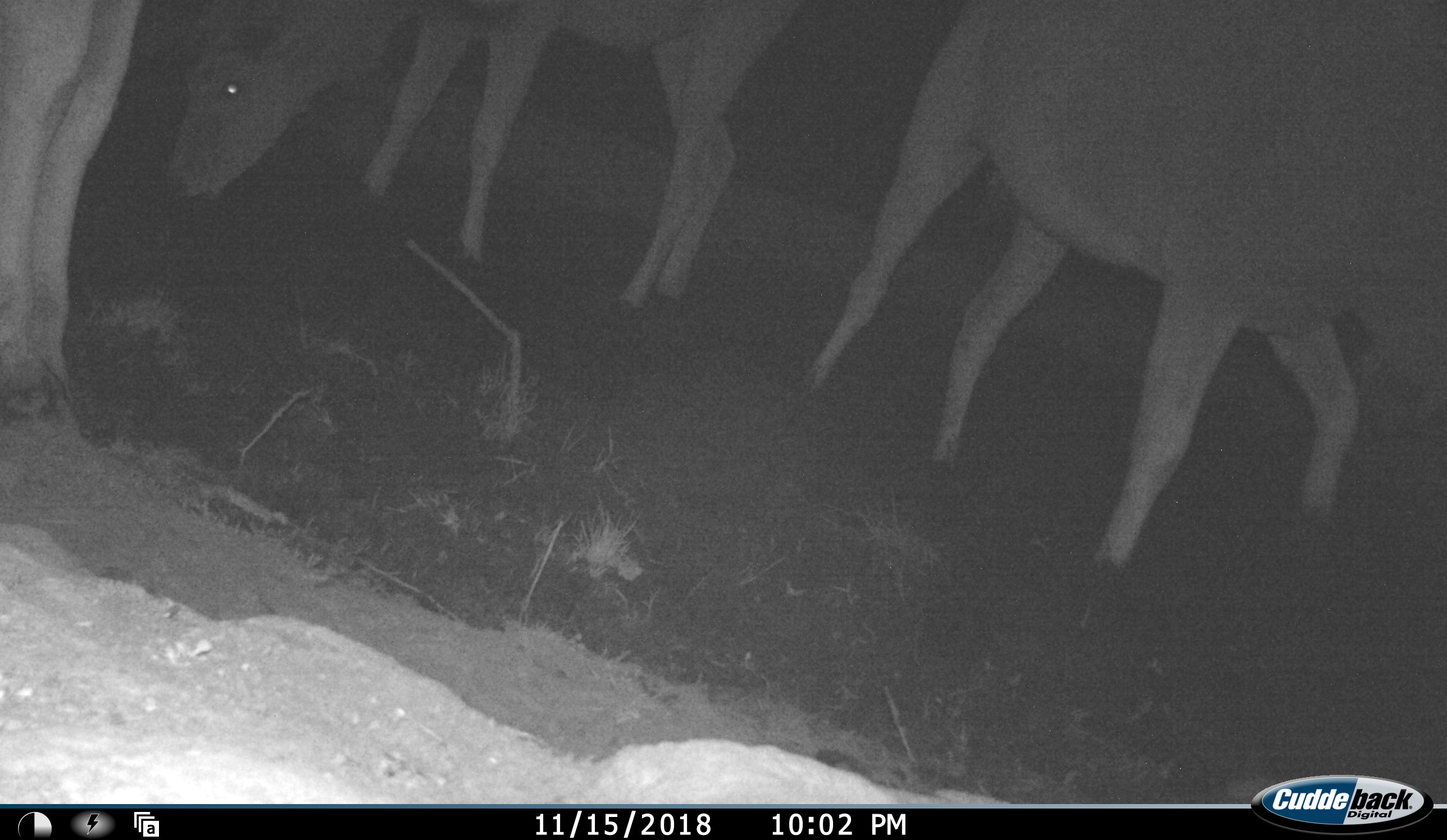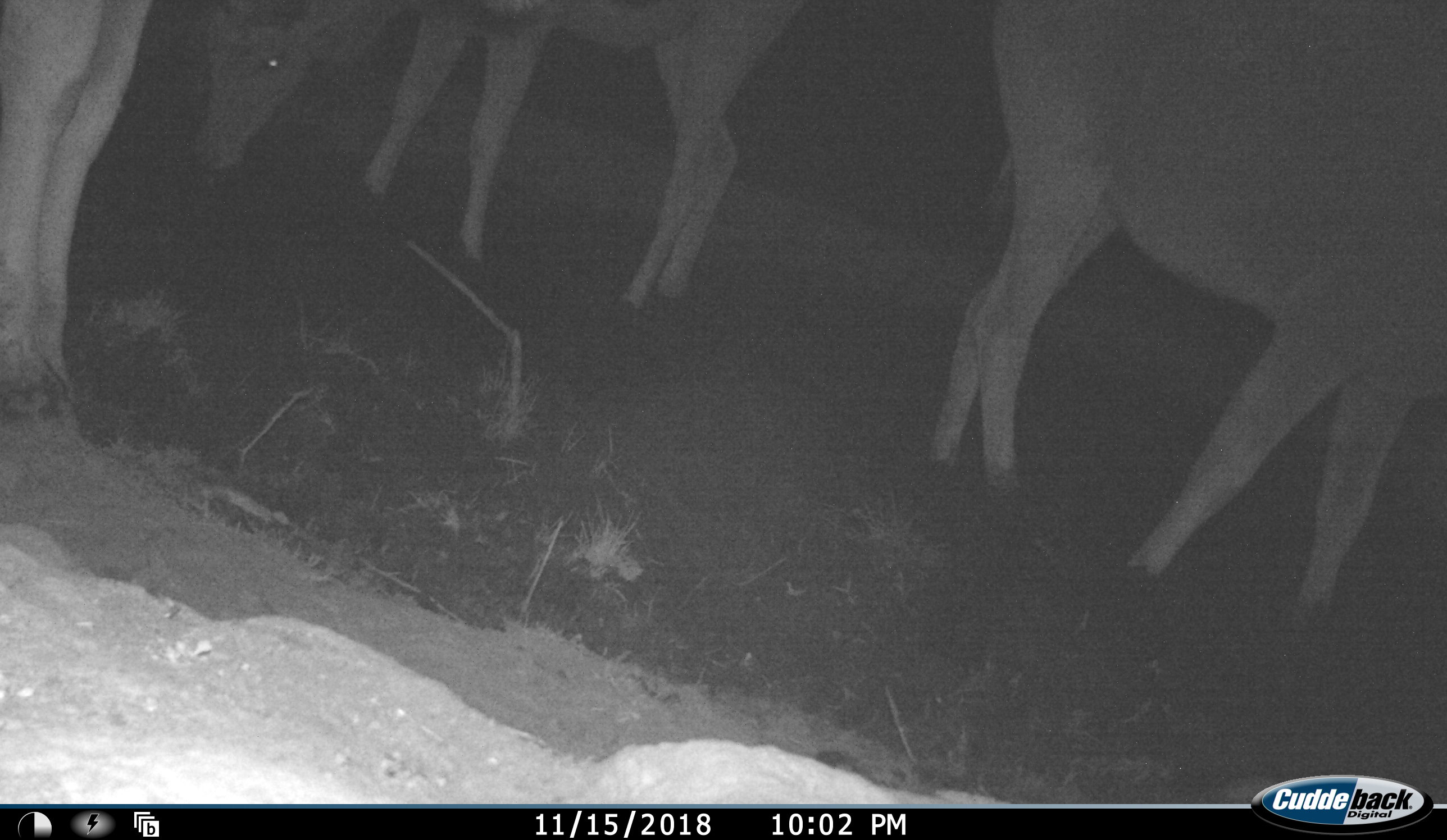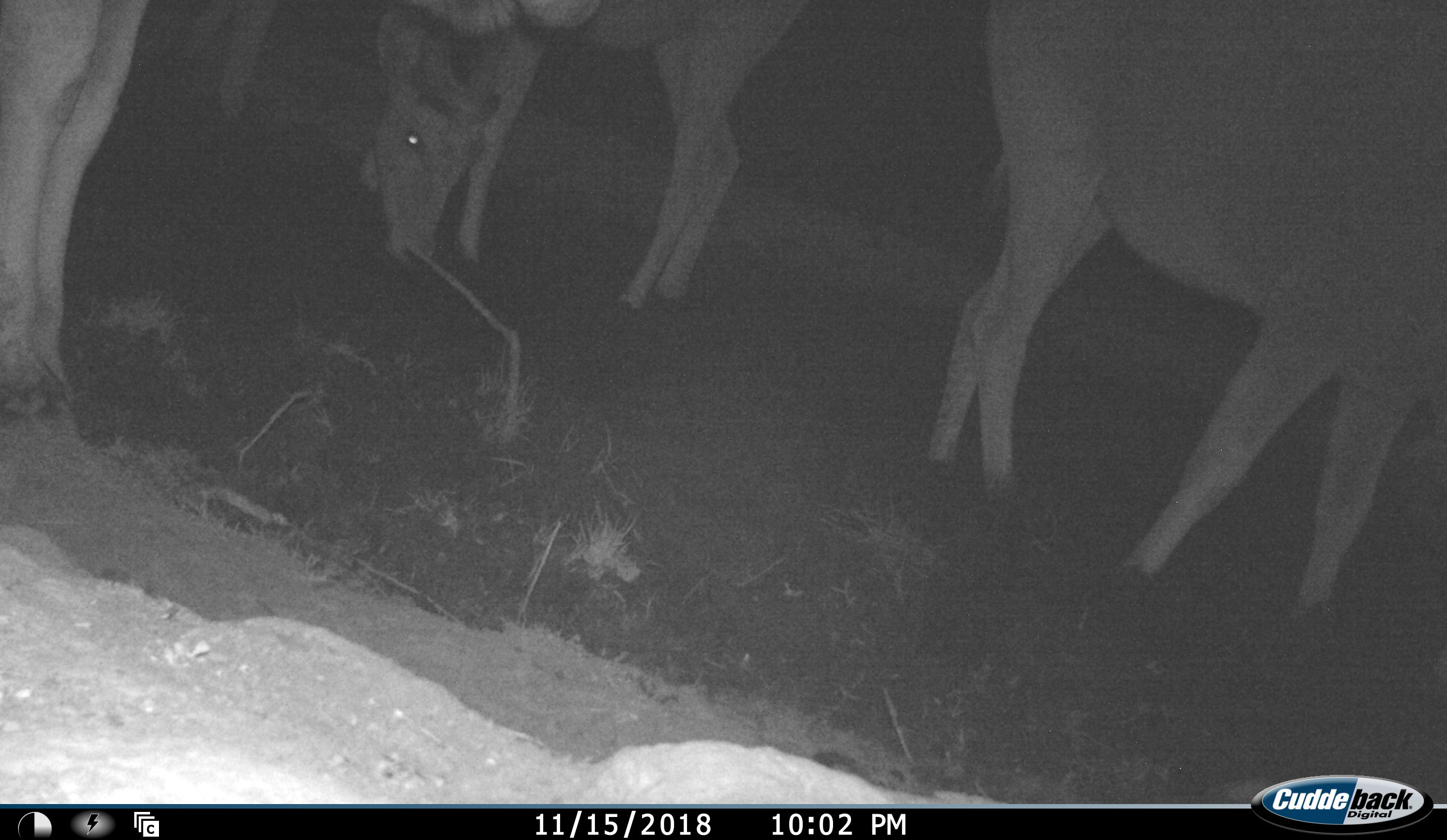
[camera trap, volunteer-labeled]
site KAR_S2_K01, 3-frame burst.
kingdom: Animalia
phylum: Chordata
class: Mammalia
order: Artiodactyla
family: Bovidae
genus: Tragelaphus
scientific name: Tragelaphus oryx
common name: eland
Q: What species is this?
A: Eland (Tragelaphus oryx).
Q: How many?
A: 3.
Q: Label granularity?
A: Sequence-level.